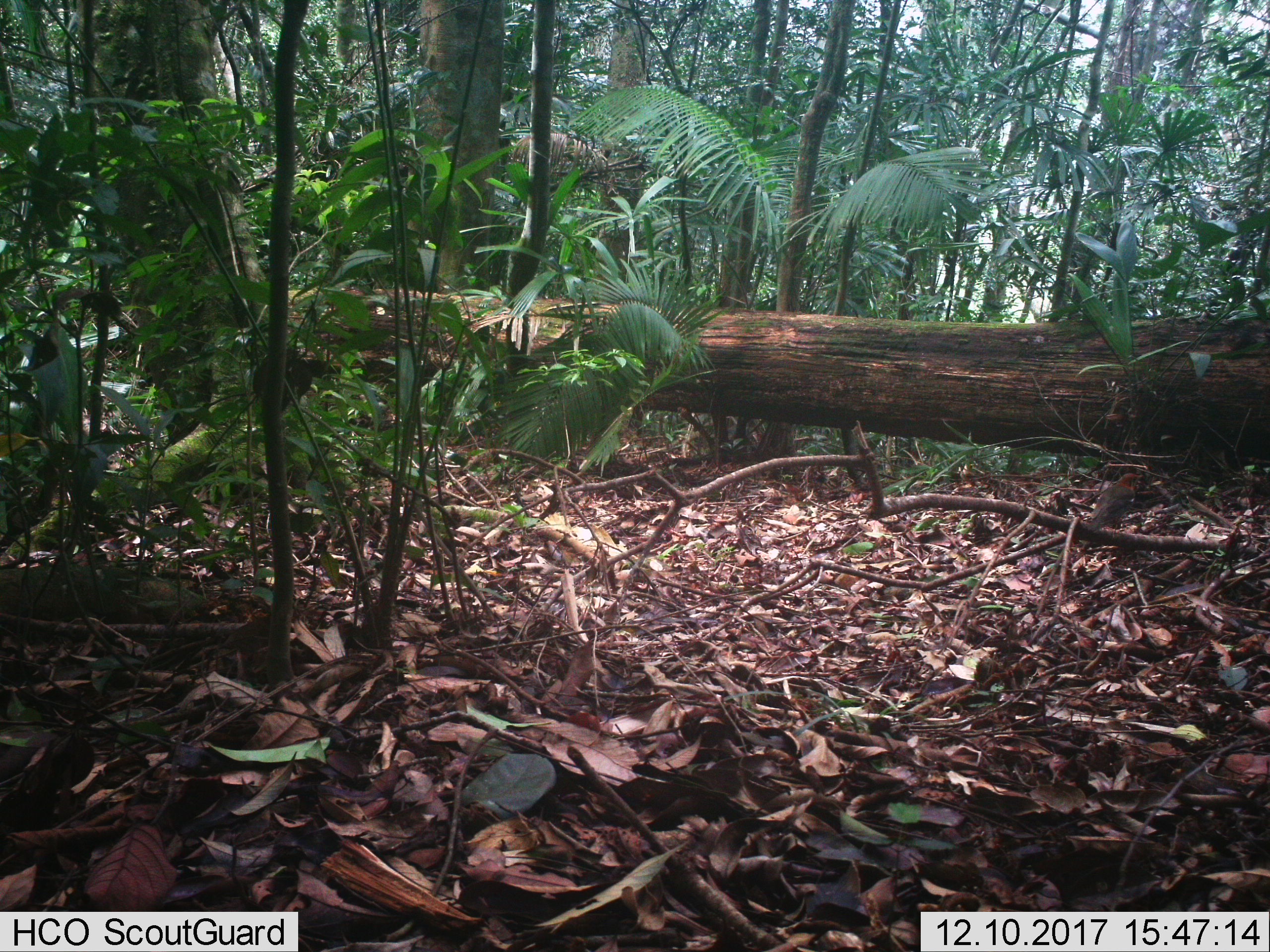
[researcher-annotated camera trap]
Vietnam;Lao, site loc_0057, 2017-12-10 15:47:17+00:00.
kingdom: Animalia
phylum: Chordata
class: Aves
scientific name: Aves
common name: bird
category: unidentified bird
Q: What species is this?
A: Unidentified bird (bird) (Aves).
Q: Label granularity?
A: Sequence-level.